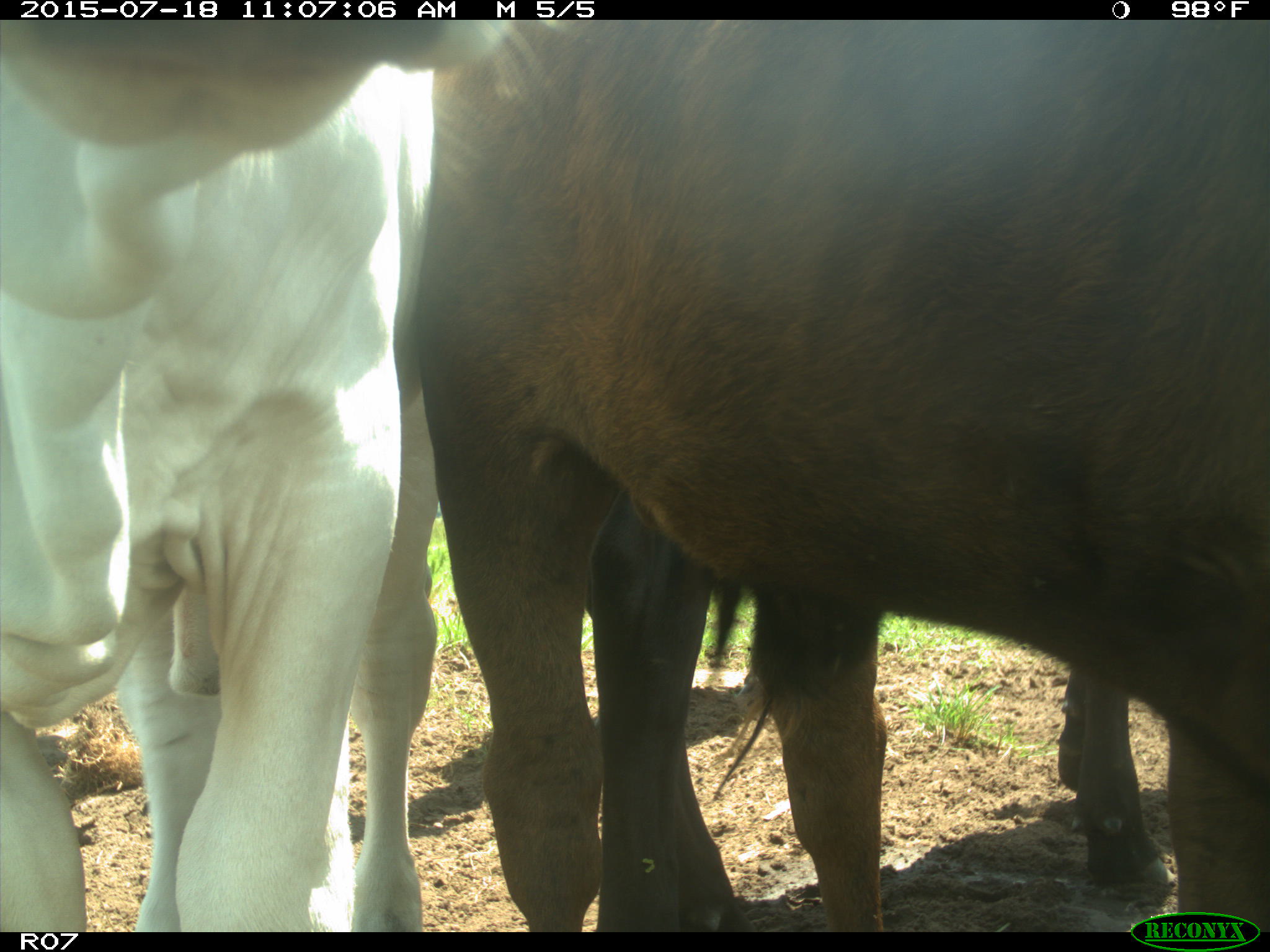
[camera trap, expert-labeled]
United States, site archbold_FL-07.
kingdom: Animalia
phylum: Chordata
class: Mammalia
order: Artiodactyla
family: Bovidae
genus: Bos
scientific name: Bos taurus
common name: domestic cow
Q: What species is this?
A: Bos taurus (domestic cow).